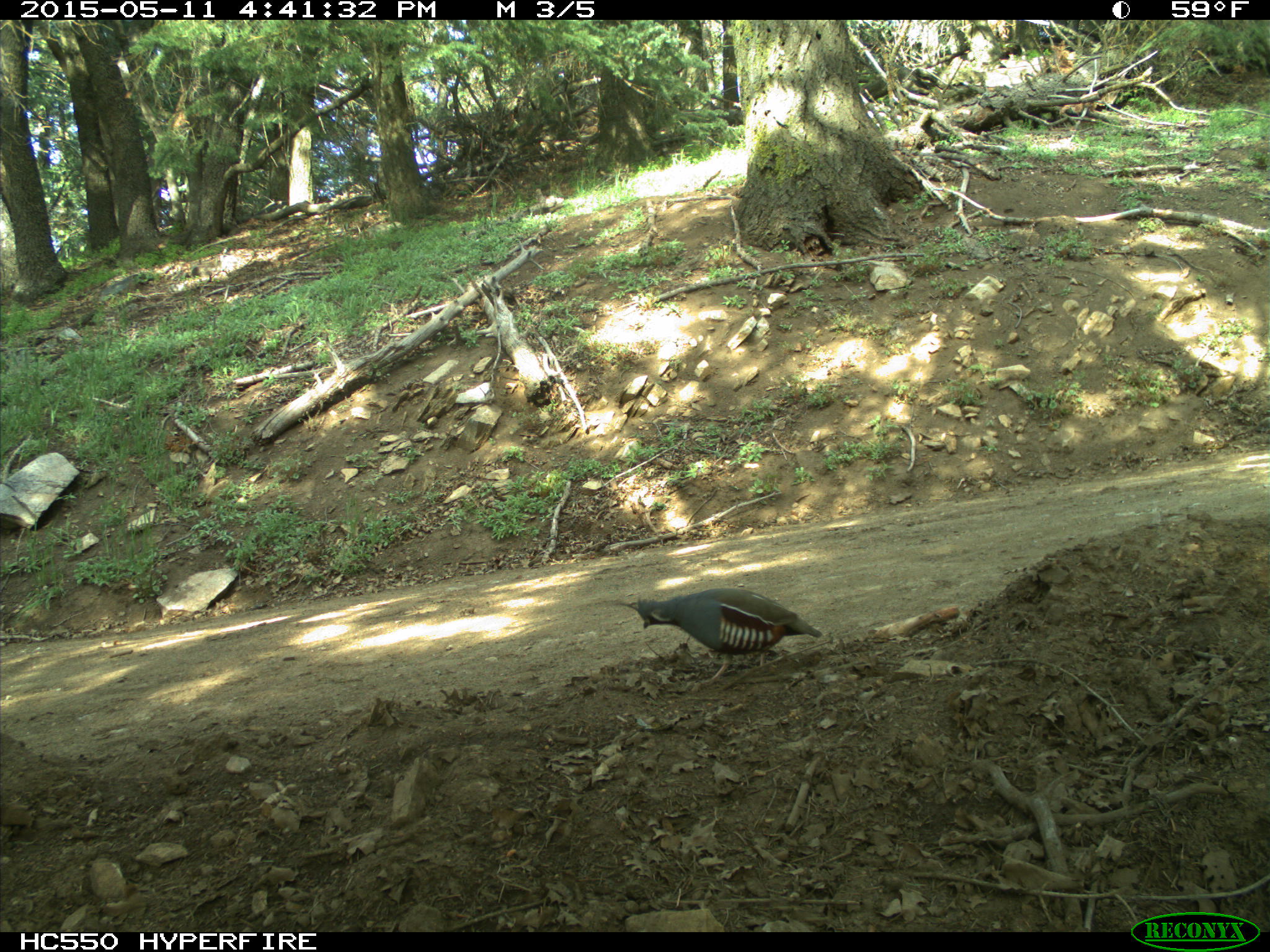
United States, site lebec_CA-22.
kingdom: Animalia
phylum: Chordata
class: Aves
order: Galliformes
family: Odontophoridae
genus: Callipepla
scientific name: Callipepla californica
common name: california quail